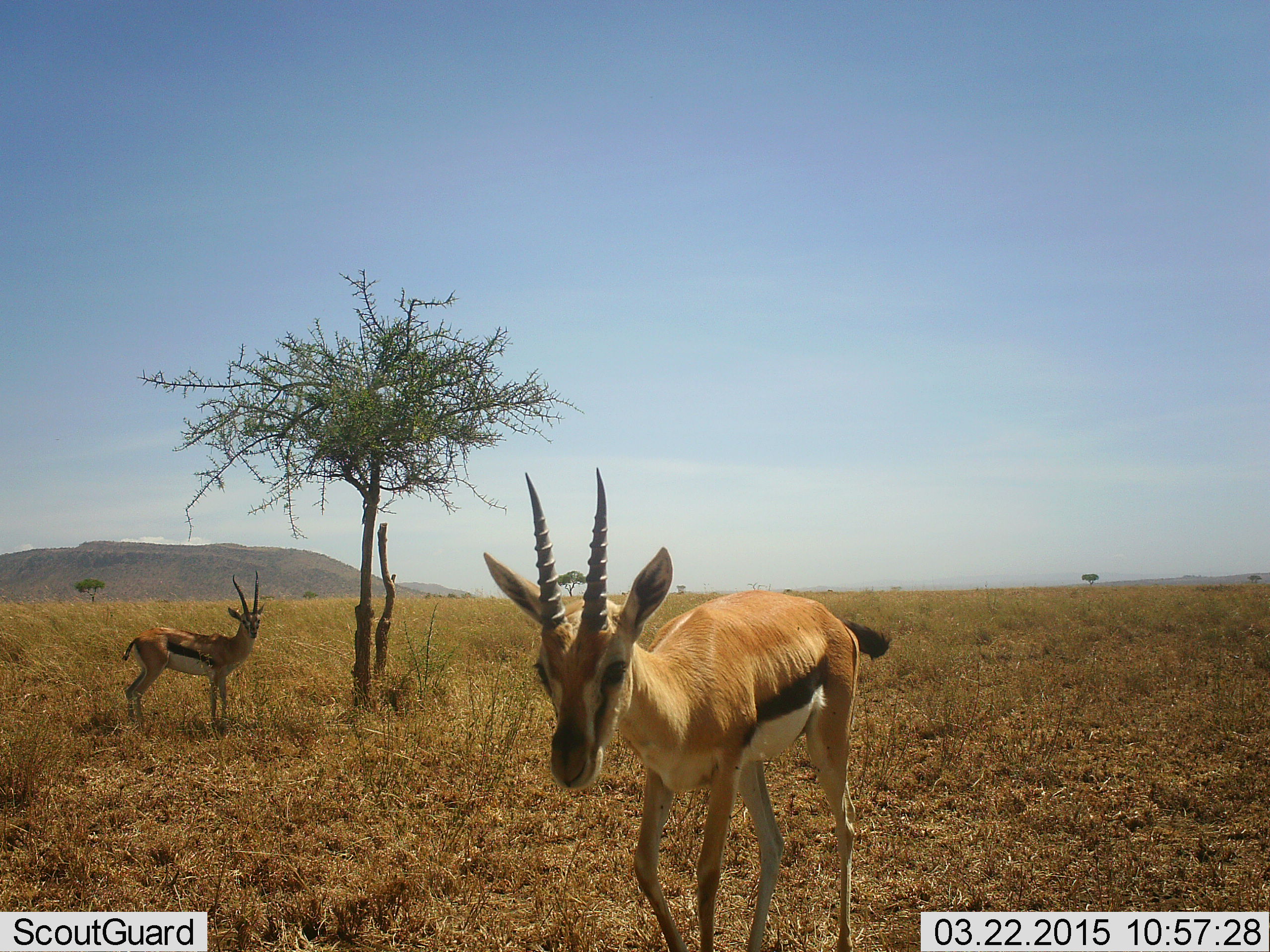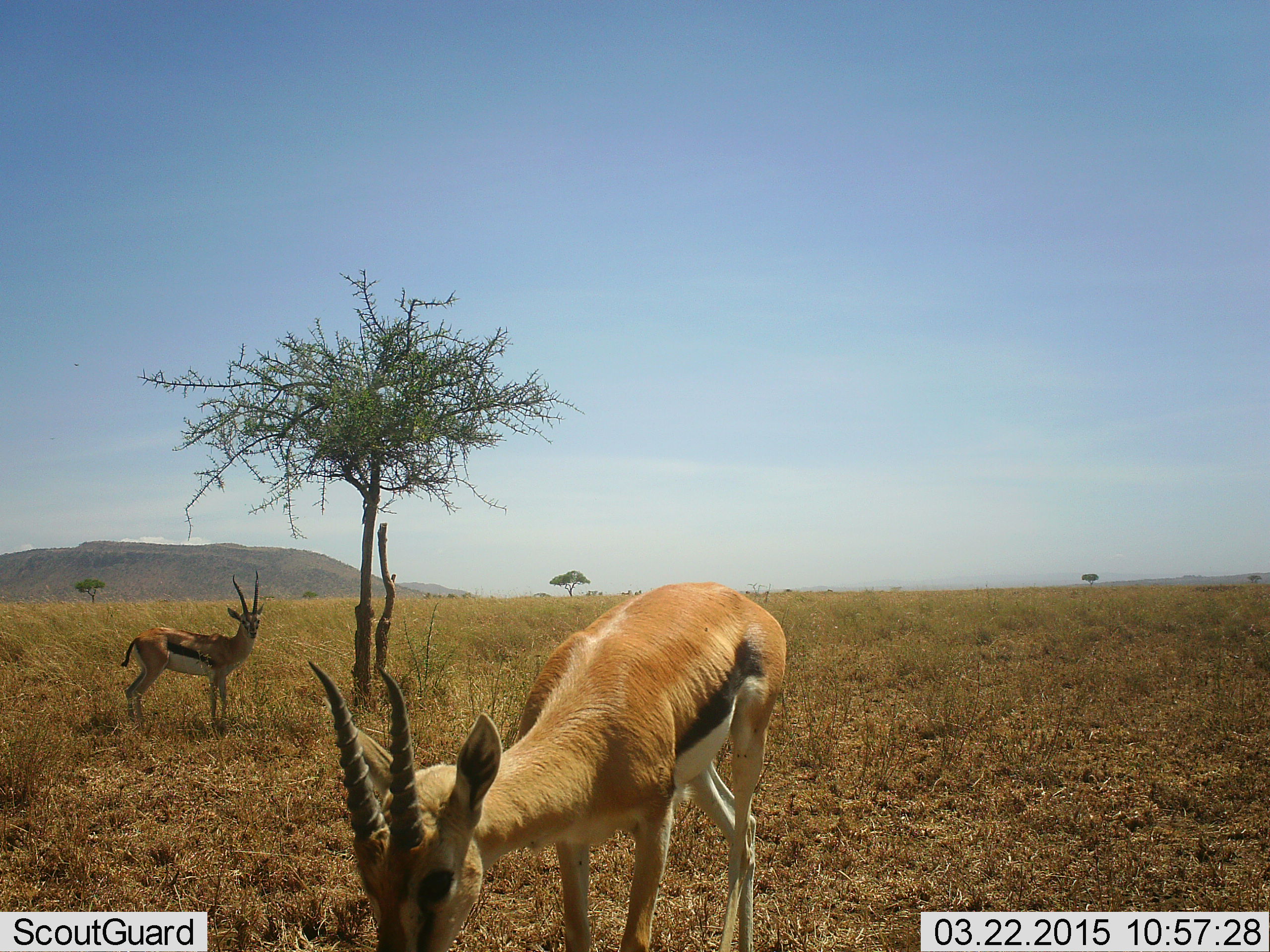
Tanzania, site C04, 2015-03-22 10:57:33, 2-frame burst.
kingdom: Animalia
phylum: Chordata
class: Mammalia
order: Artiodactyla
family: Bovidae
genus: Eudorcas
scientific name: Eudorcas thomsonii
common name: thomson's gazelle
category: gazellethomsons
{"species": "gazellethomsons (thomson's gazelle) (Eudorcas thomsonii)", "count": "2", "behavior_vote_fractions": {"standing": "100%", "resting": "0%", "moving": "30%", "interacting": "0%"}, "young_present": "0%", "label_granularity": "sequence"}